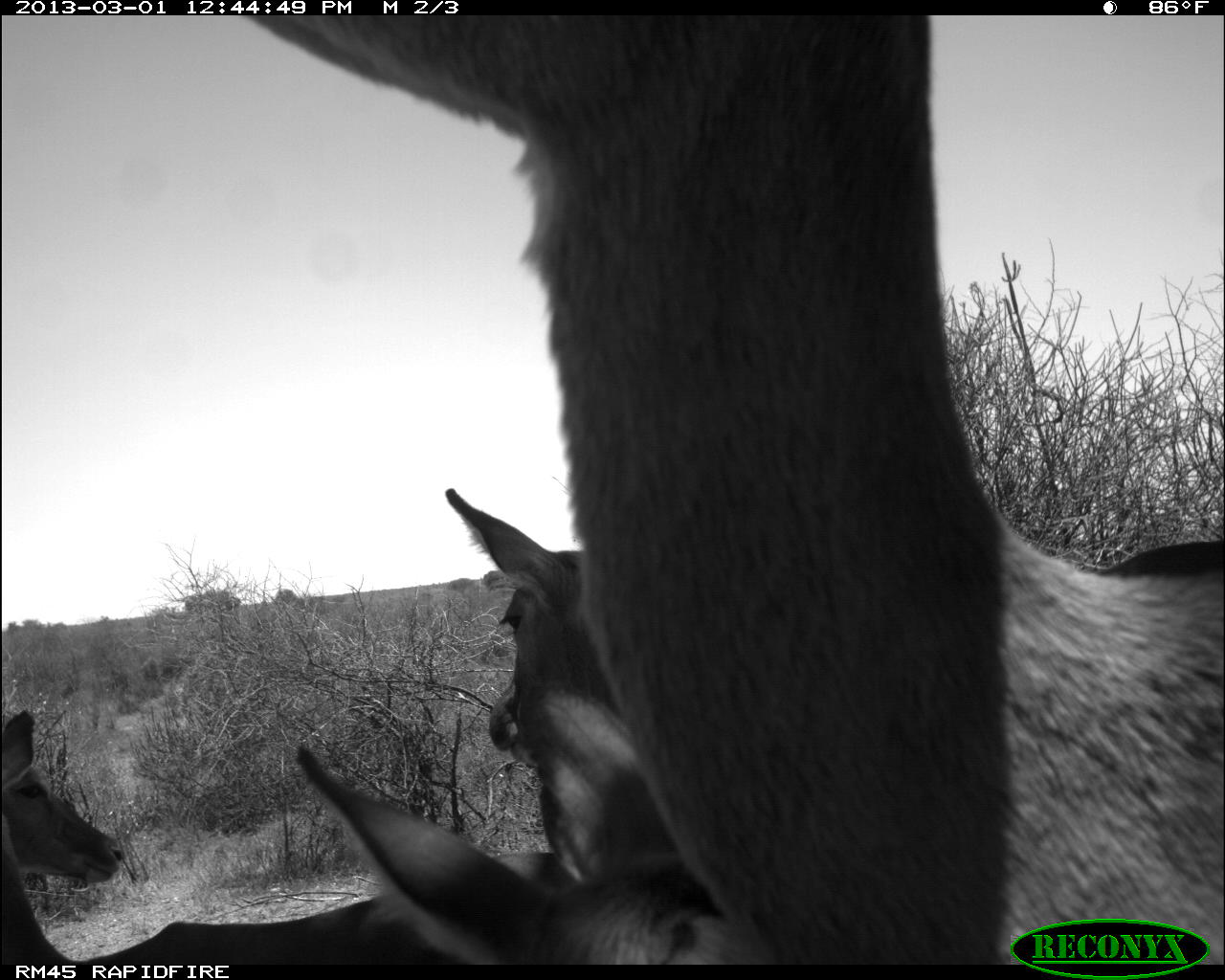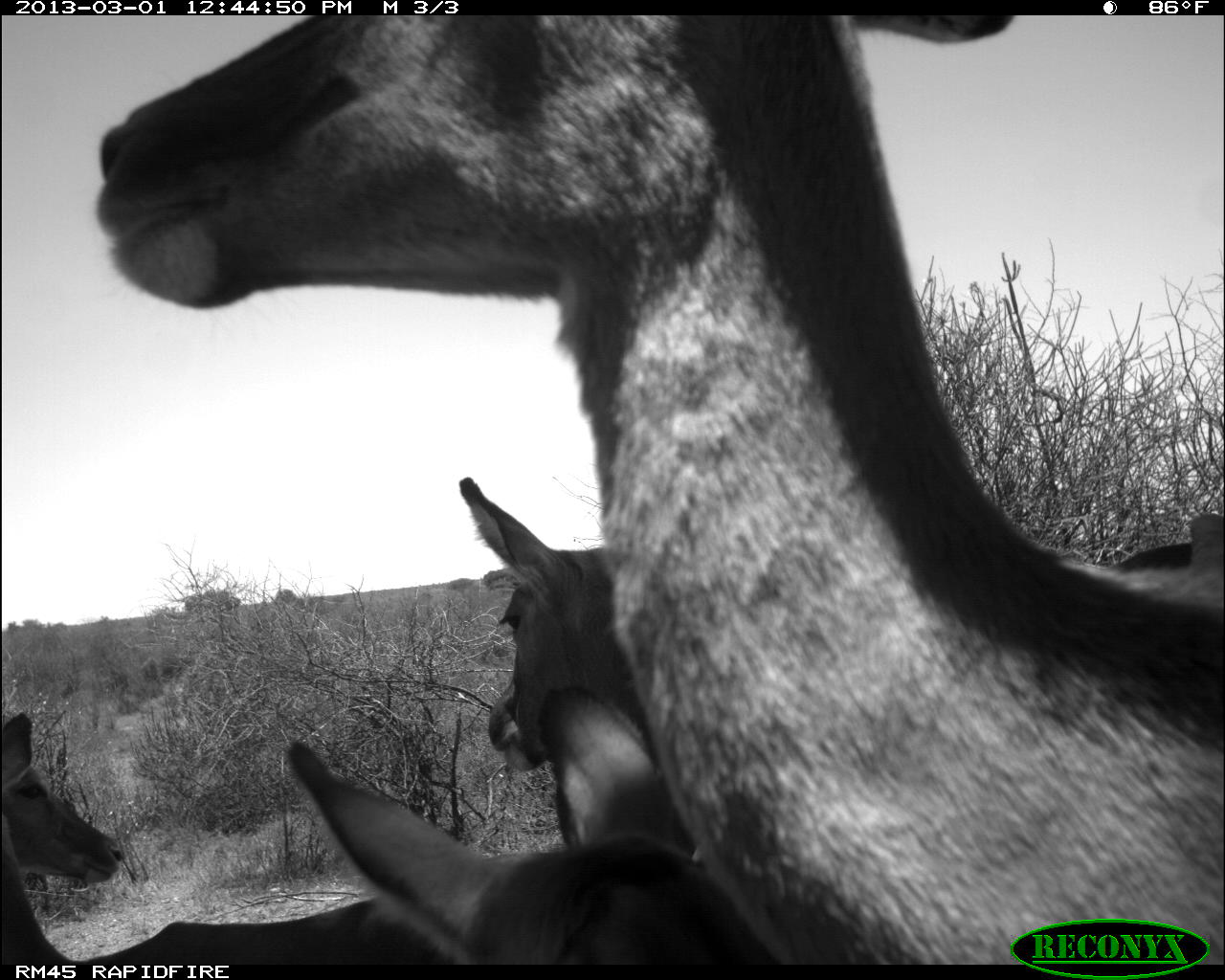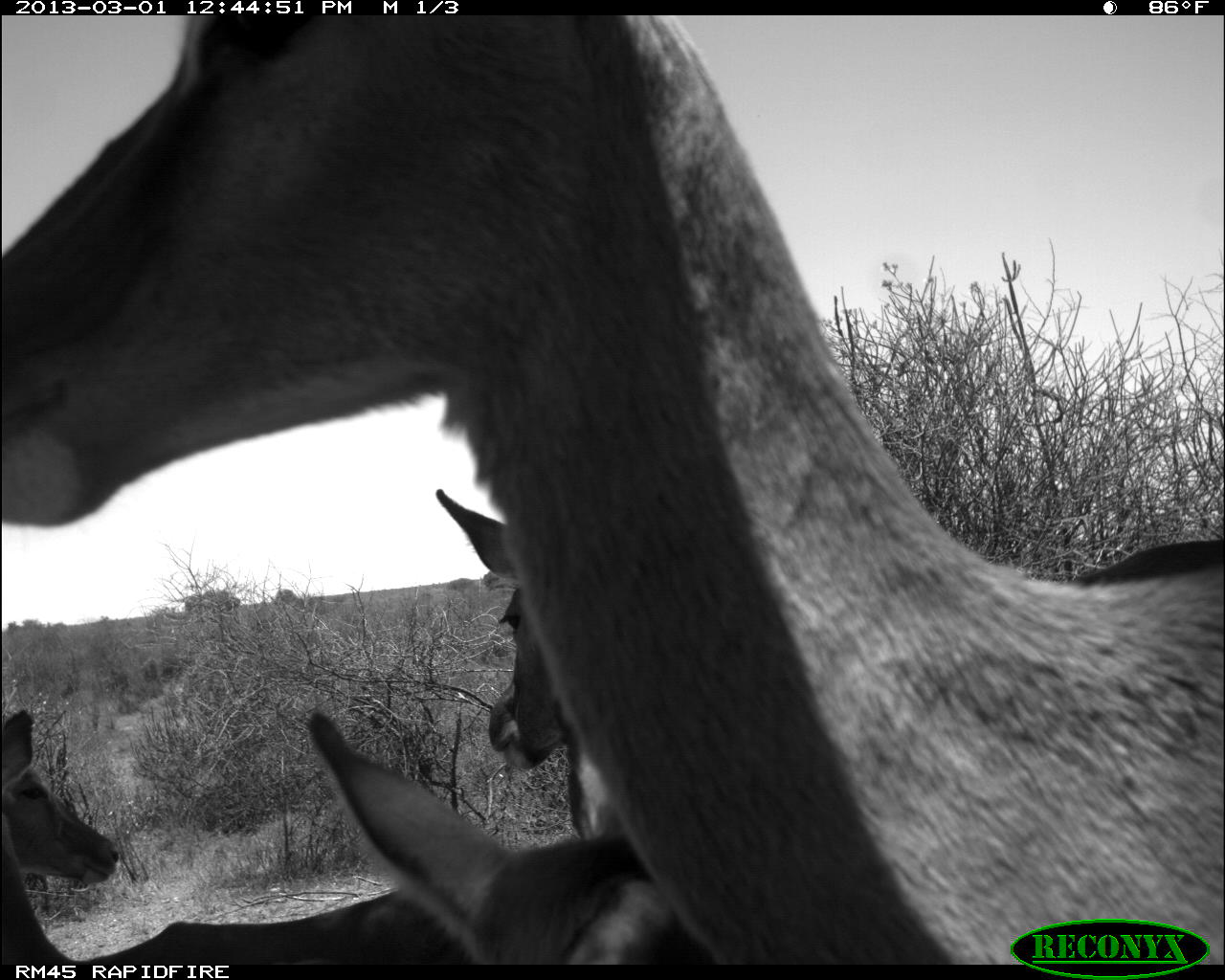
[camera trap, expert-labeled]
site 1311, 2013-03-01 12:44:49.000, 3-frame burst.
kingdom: Animalia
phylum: Chordata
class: Mammalia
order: Artiodactyla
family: Bovidae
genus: Aepyceros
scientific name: Aepyceros melampus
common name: impala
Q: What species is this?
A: Aepyceros melampus (impala).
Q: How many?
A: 4.